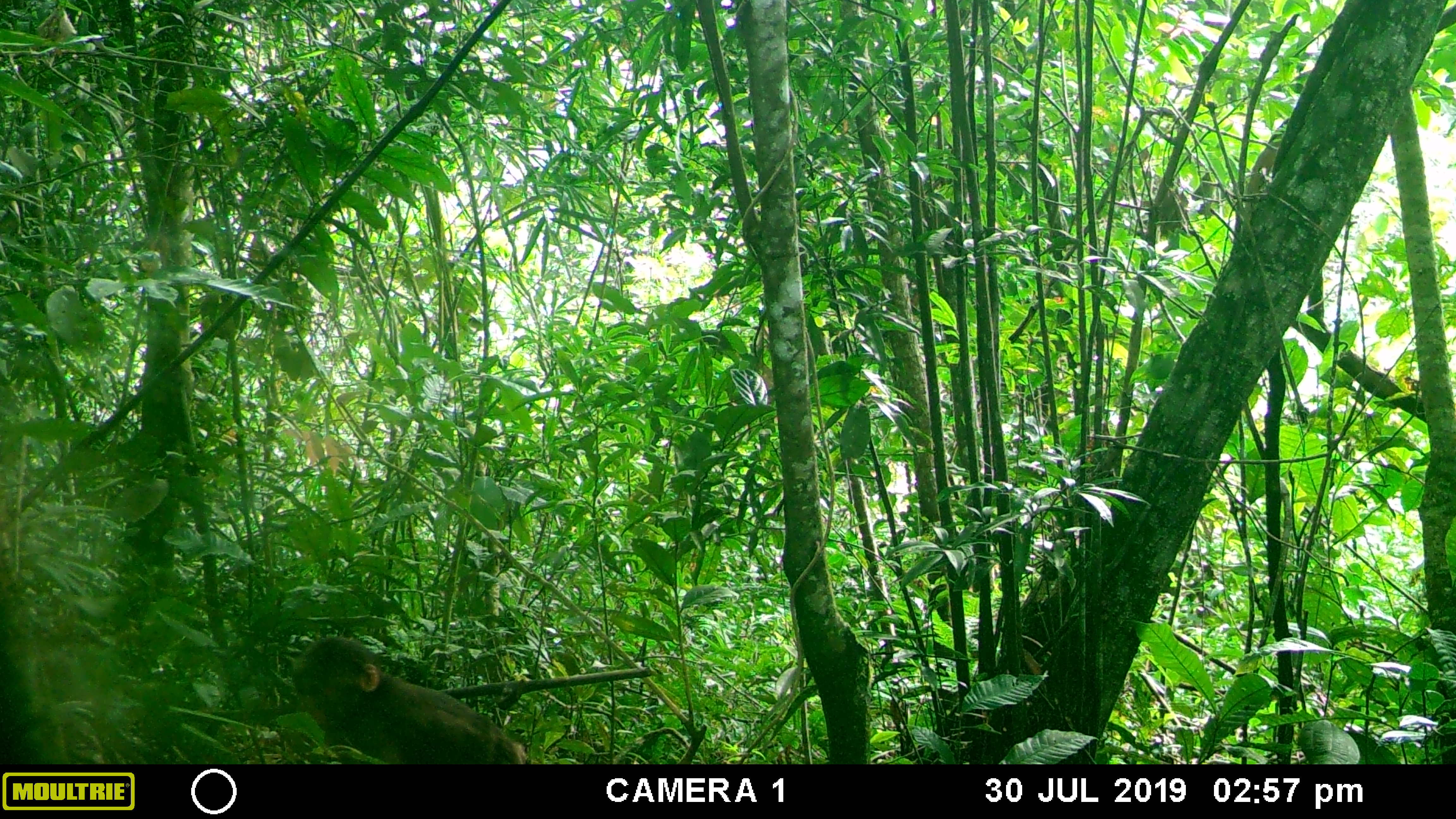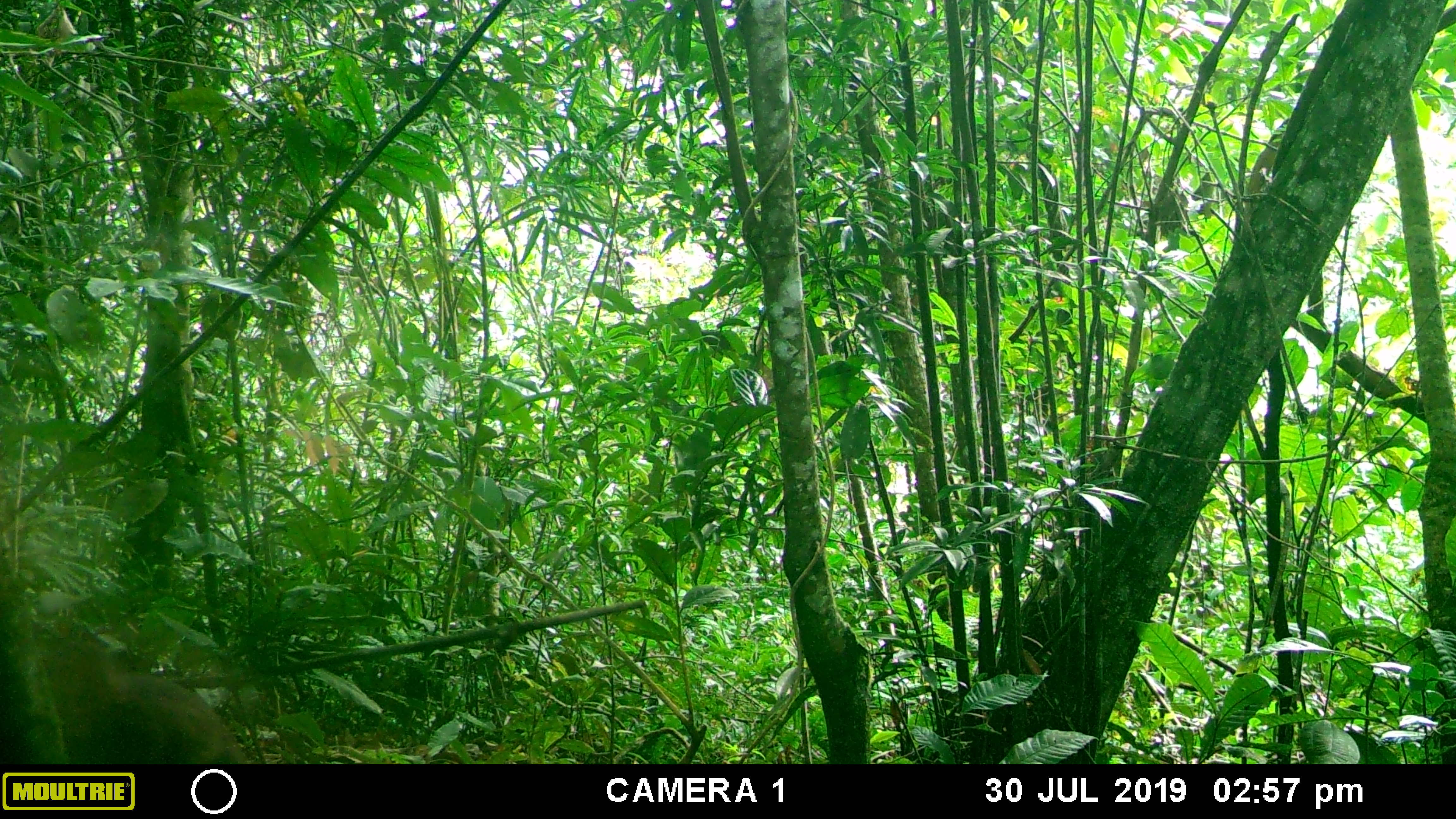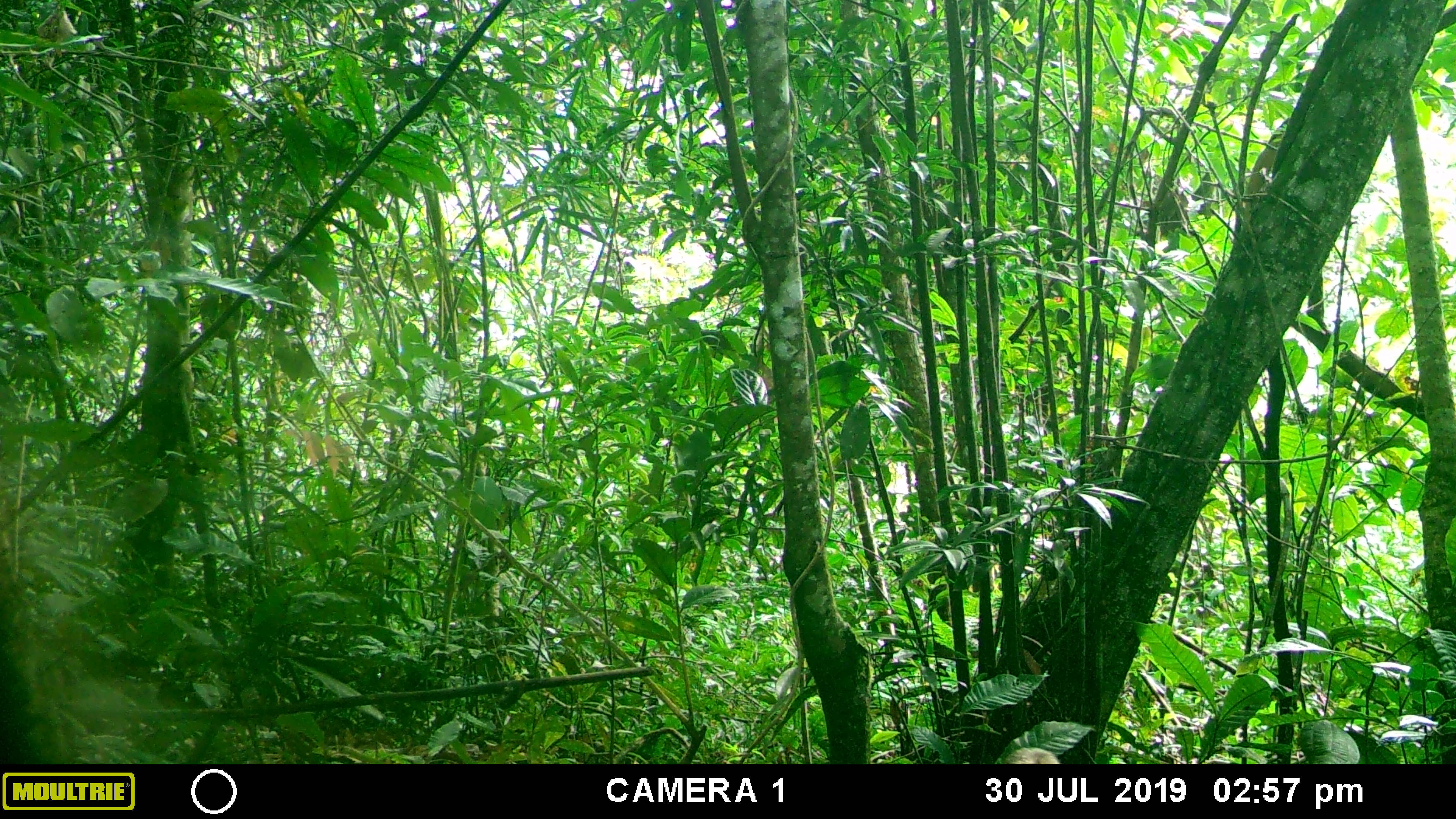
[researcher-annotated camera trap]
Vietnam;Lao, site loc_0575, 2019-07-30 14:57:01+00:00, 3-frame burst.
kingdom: Animalia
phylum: Chordata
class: Mammalia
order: Primates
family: Cercopithecidae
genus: Macaca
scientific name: Macaca arctoides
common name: stump-tailed macaque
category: stump tailed macaque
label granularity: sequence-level